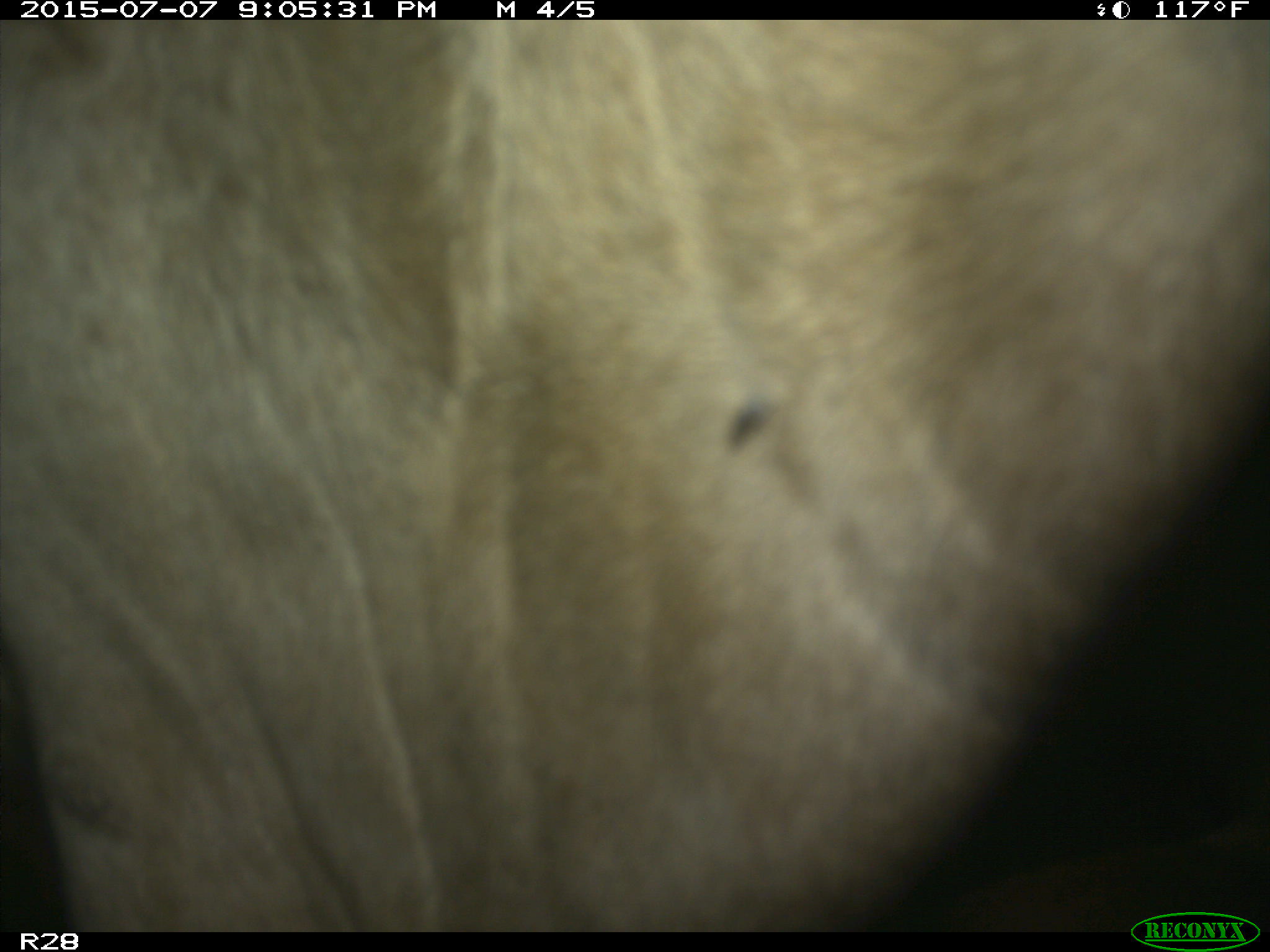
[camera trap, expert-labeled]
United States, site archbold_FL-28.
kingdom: Animalia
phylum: Chordata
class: Mammalia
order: Artiodactyla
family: Bovidae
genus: Bos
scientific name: Bos taurus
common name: domestic cow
Bos taurus (domestic cow).